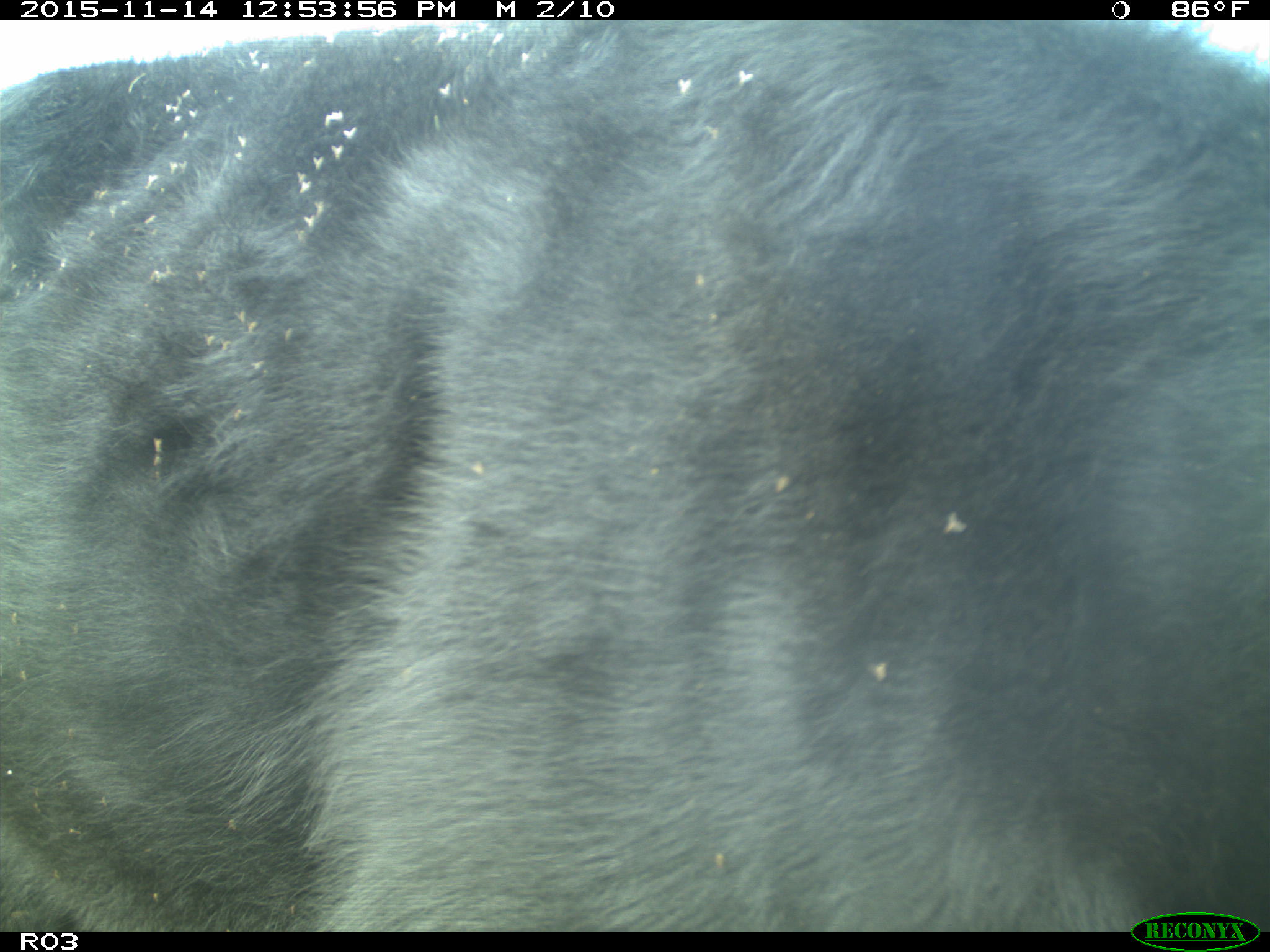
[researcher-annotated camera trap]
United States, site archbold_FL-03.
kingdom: Animalia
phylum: Chordata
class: Mammalia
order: Artiodactyla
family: Bovidae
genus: Bos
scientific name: Bos taurus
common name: domestic cow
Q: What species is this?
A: Bos taurus (domestic cow).